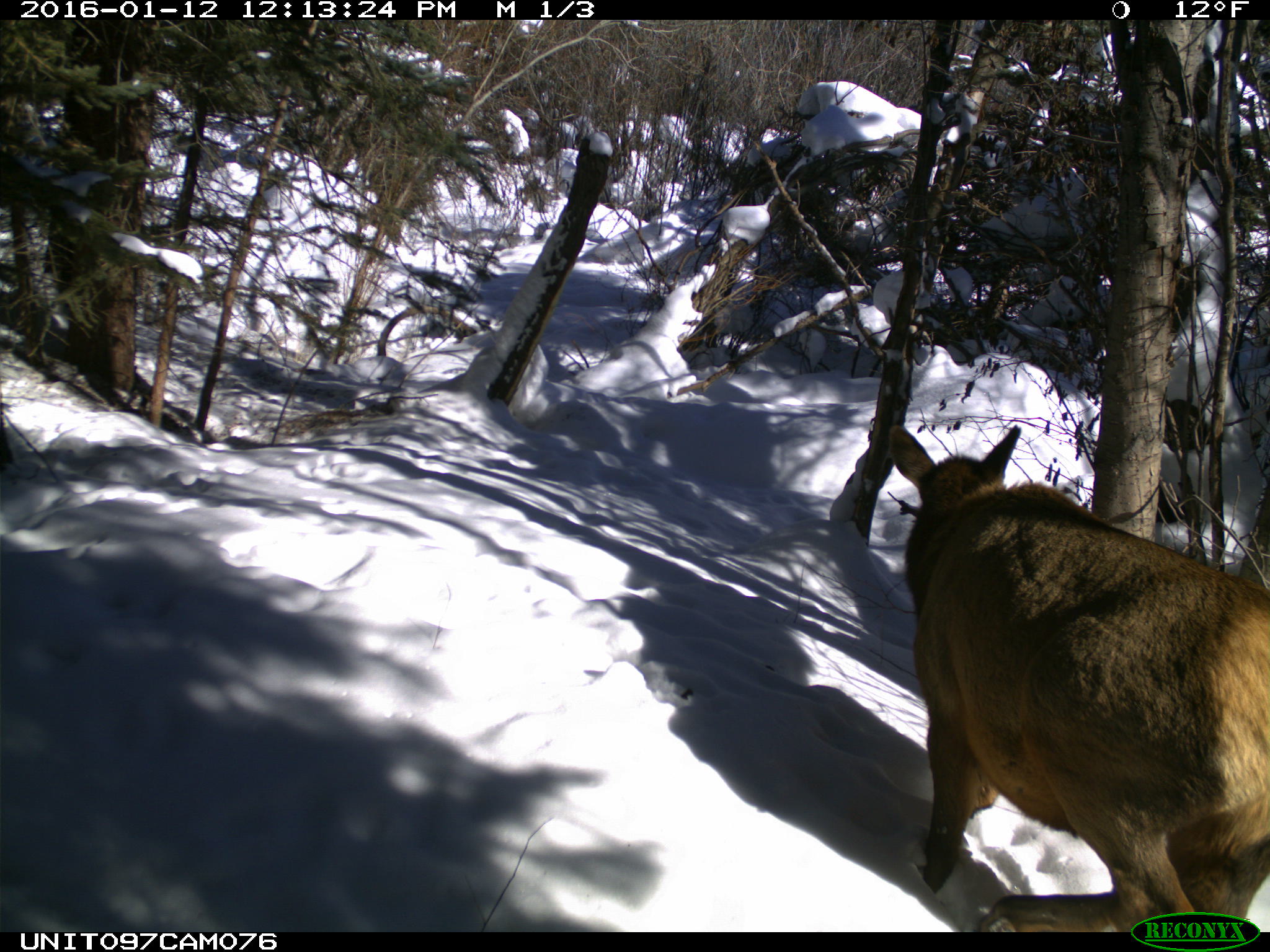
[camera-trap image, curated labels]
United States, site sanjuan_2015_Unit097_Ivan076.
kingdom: Animalia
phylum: Chordata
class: Mammalia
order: Artiodactyla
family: Cervidae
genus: Cervus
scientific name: Cervus elaphus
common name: red deer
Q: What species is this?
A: Cervus elaphus (red deer).